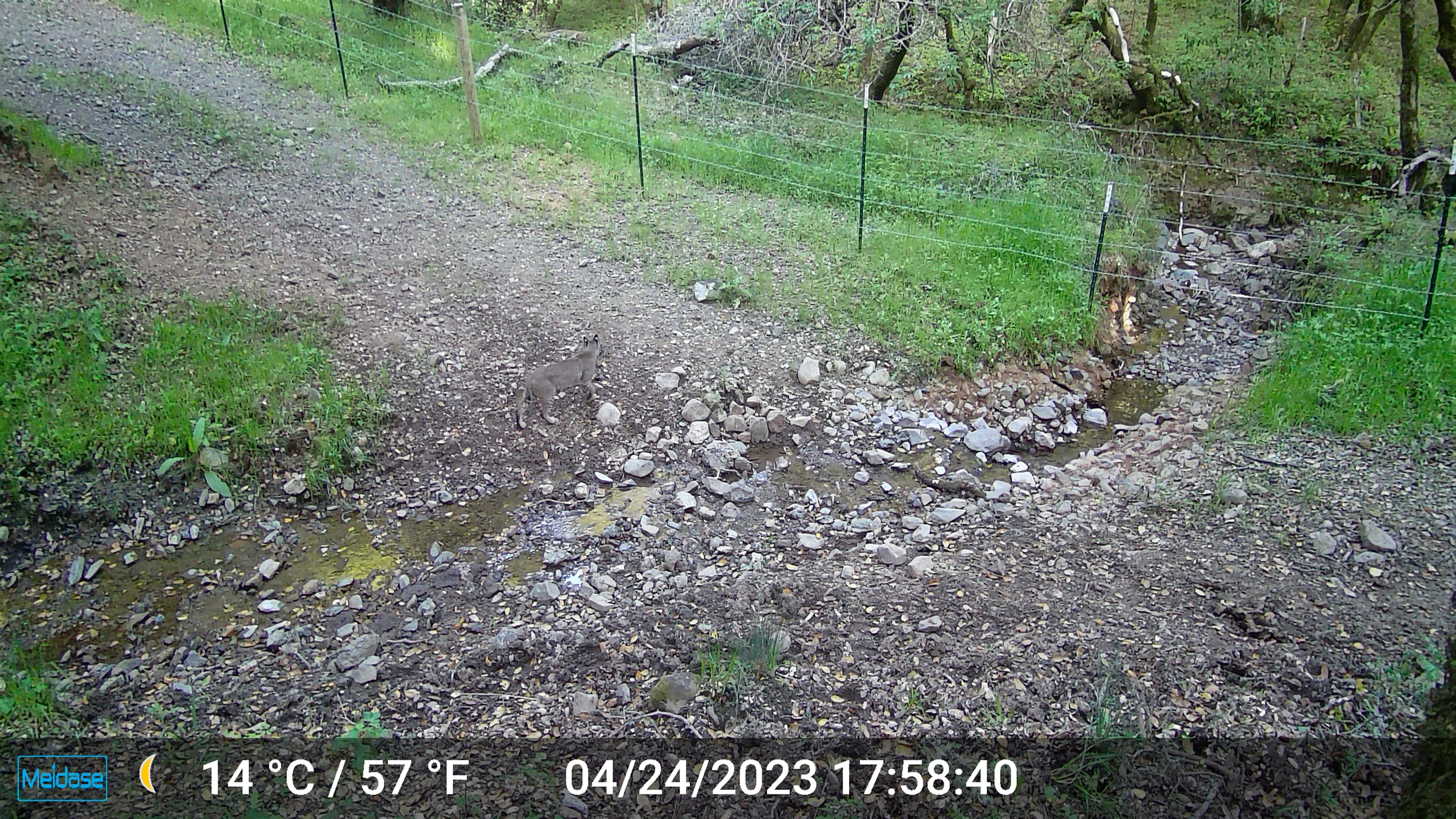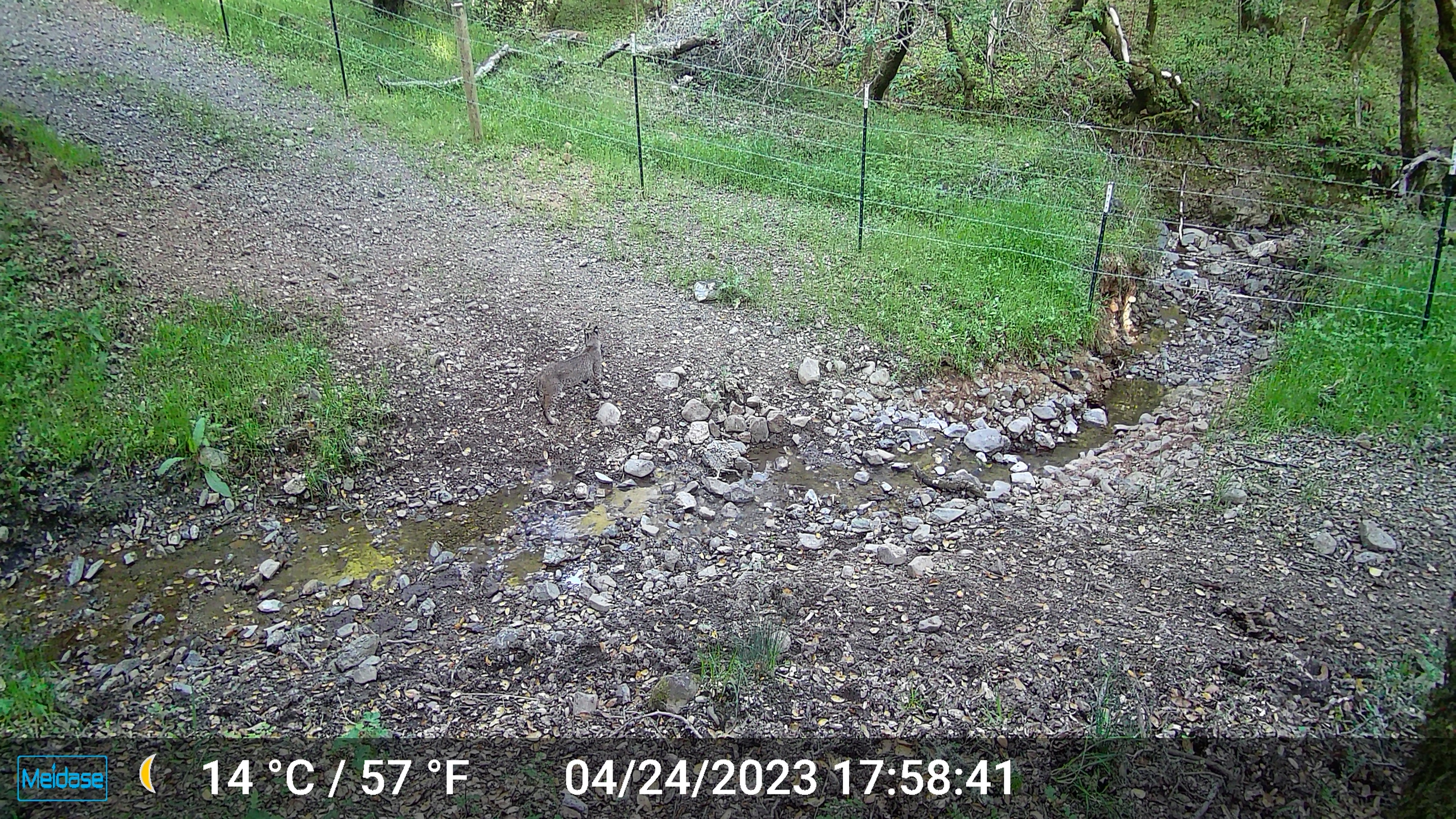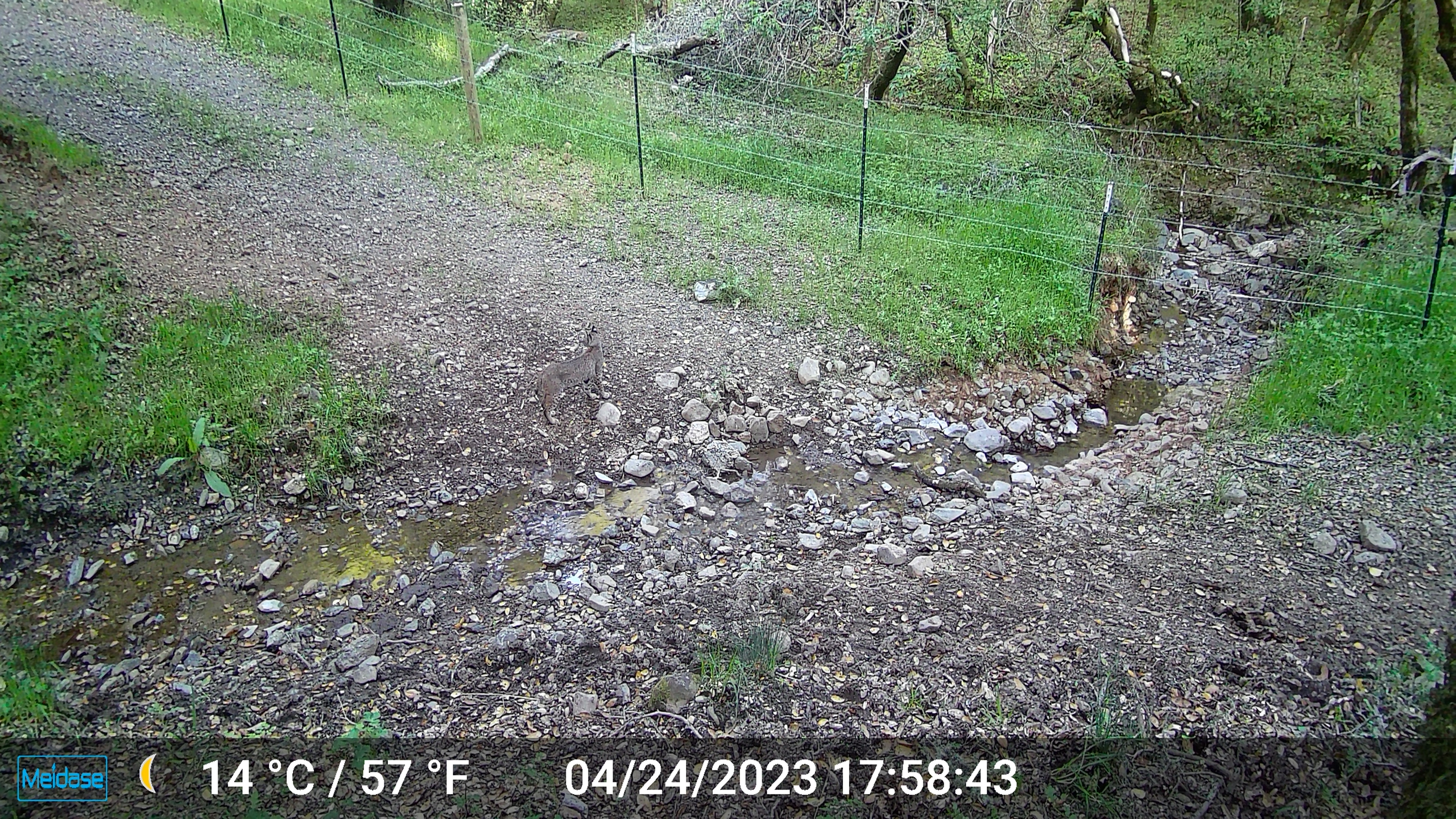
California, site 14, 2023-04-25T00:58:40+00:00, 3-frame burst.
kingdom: Animalia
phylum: Chordata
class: Mammalia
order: Carnivora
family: Felidae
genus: Lynx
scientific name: Lynx rufus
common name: bobcat